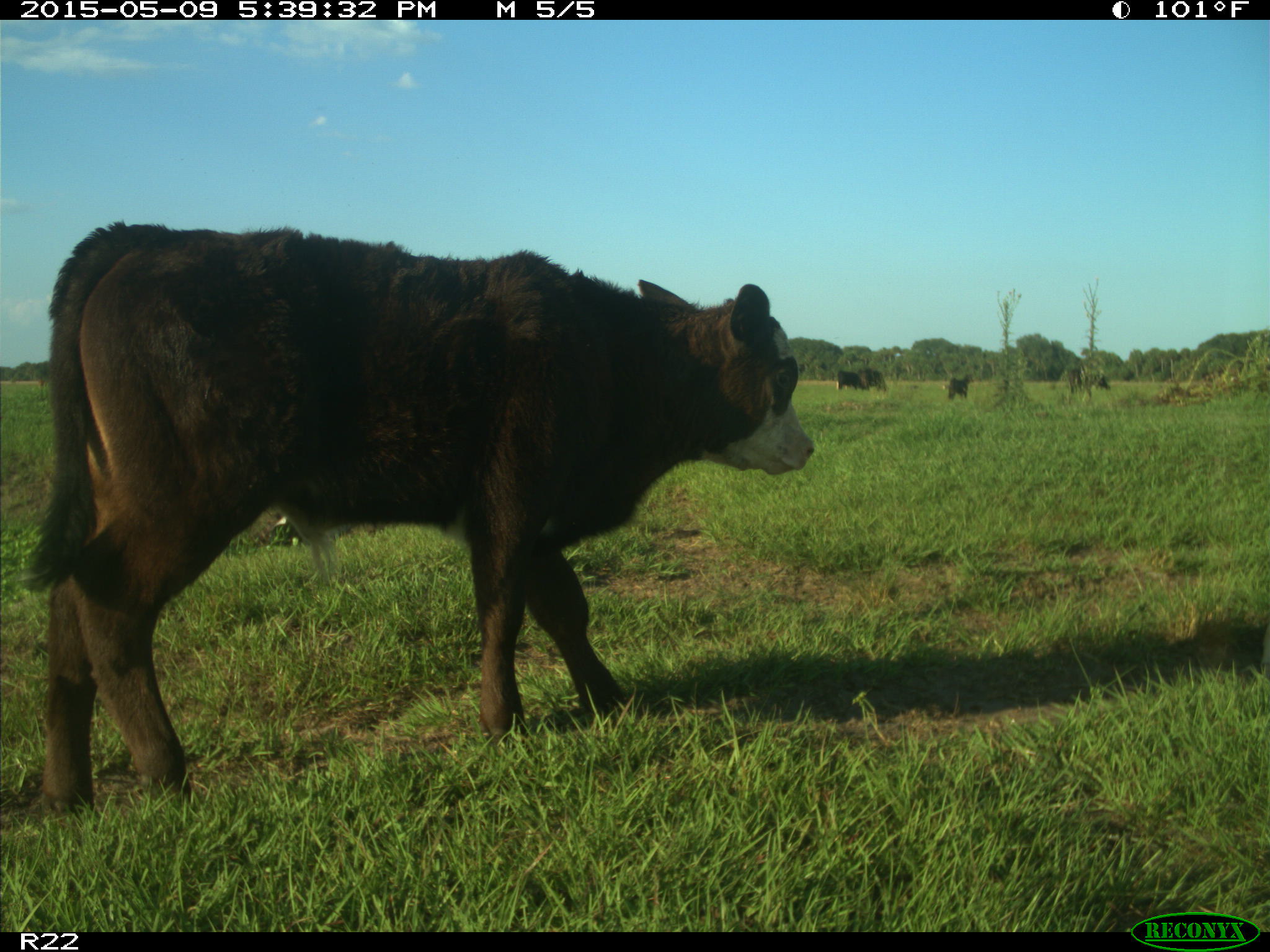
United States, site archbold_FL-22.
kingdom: Animalia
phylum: Chordata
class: Mammalia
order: Artiodactyla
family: Bovidae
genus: Bos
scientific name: Bos taurus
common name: domestic cow